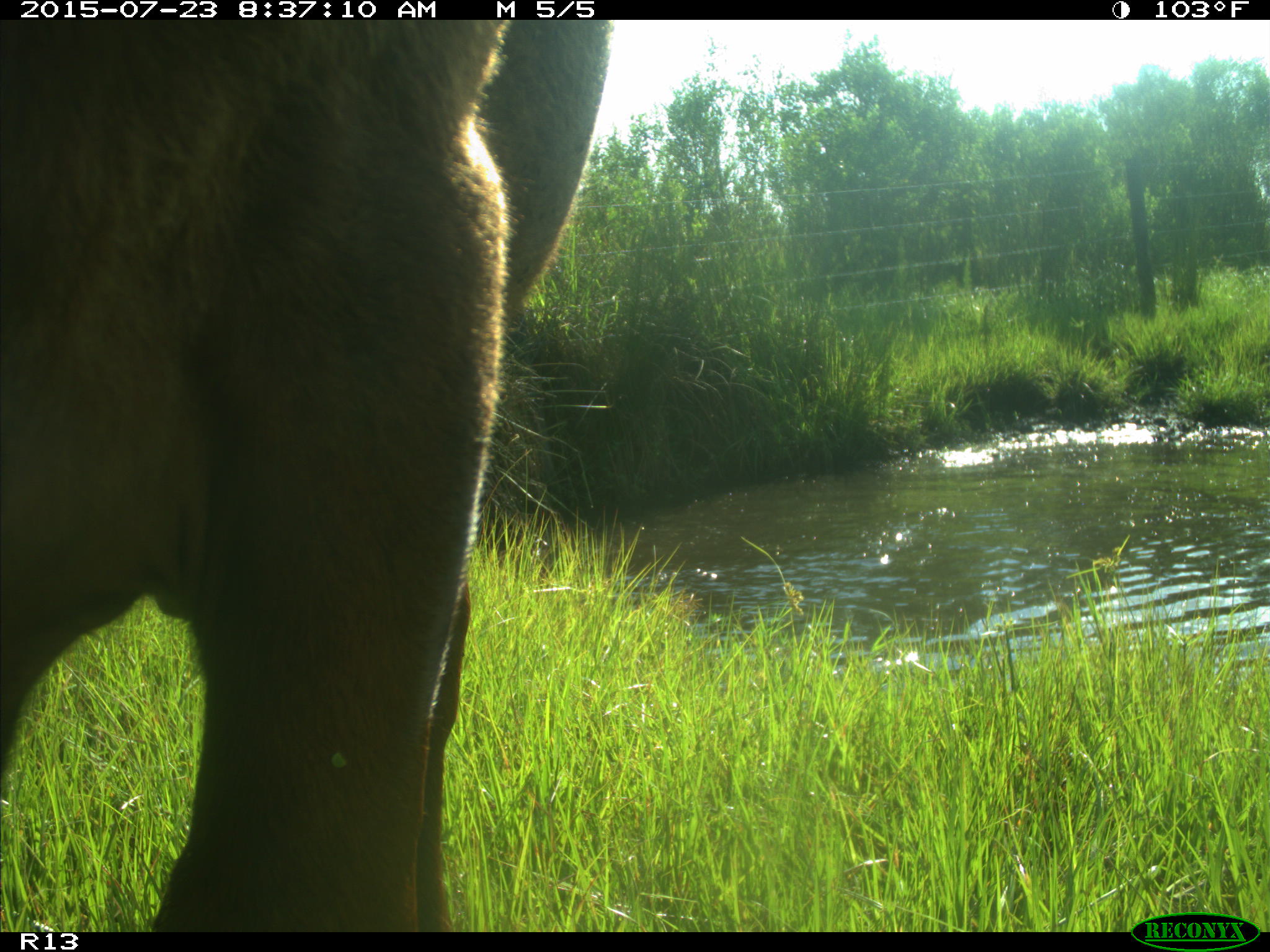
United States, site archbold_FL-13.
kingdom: Animalia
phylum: Chordata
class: Mammalia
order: Artiodactyla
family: Bovidae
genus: Bos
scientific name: Bos taurus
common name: domestic cow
Bos taurus (domestic cow).